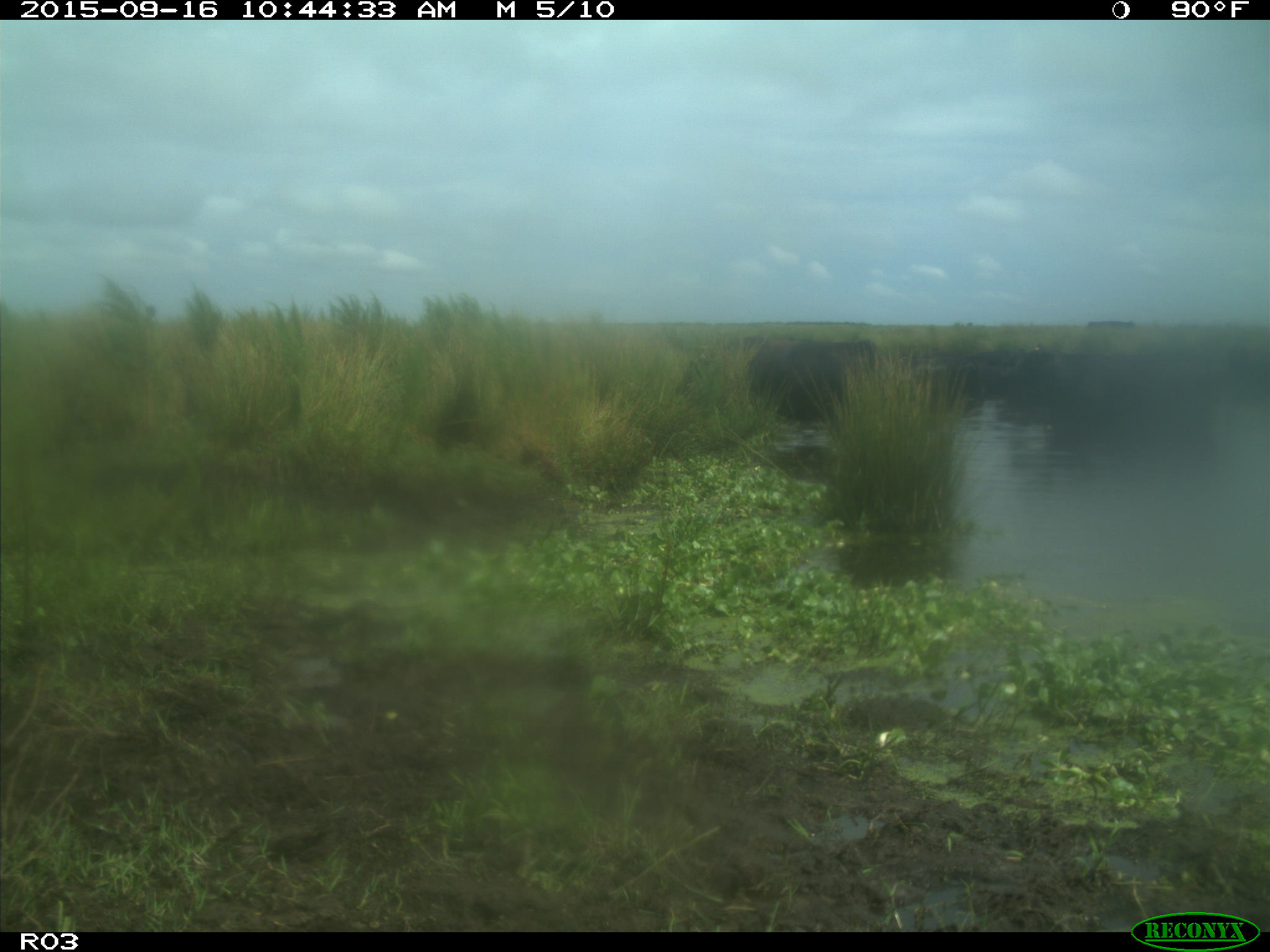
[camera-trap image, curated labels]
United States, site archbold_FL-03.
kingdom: Animalia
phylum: Chordata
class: Mammalia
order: Artiodactyla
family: Bovidae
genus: Bos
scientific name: Bos taurus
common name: domestic cow